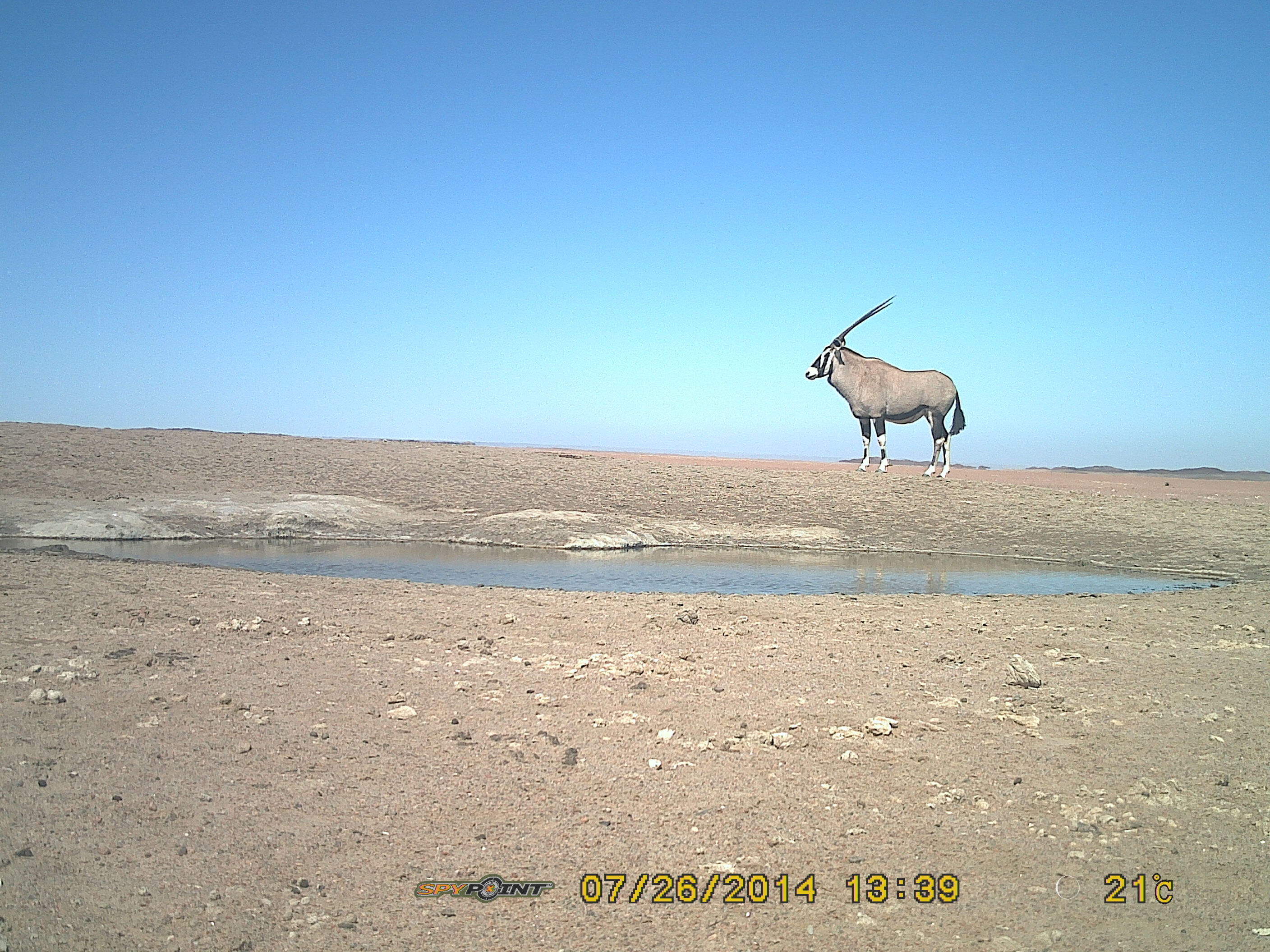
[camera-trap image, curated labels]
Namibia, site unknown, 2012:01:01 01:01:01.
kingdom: Animalia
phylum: Chordata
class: Mammalia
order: Artiodactyla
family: Bovidae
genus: Oryx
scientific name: Oryx gazella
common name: gemsbok